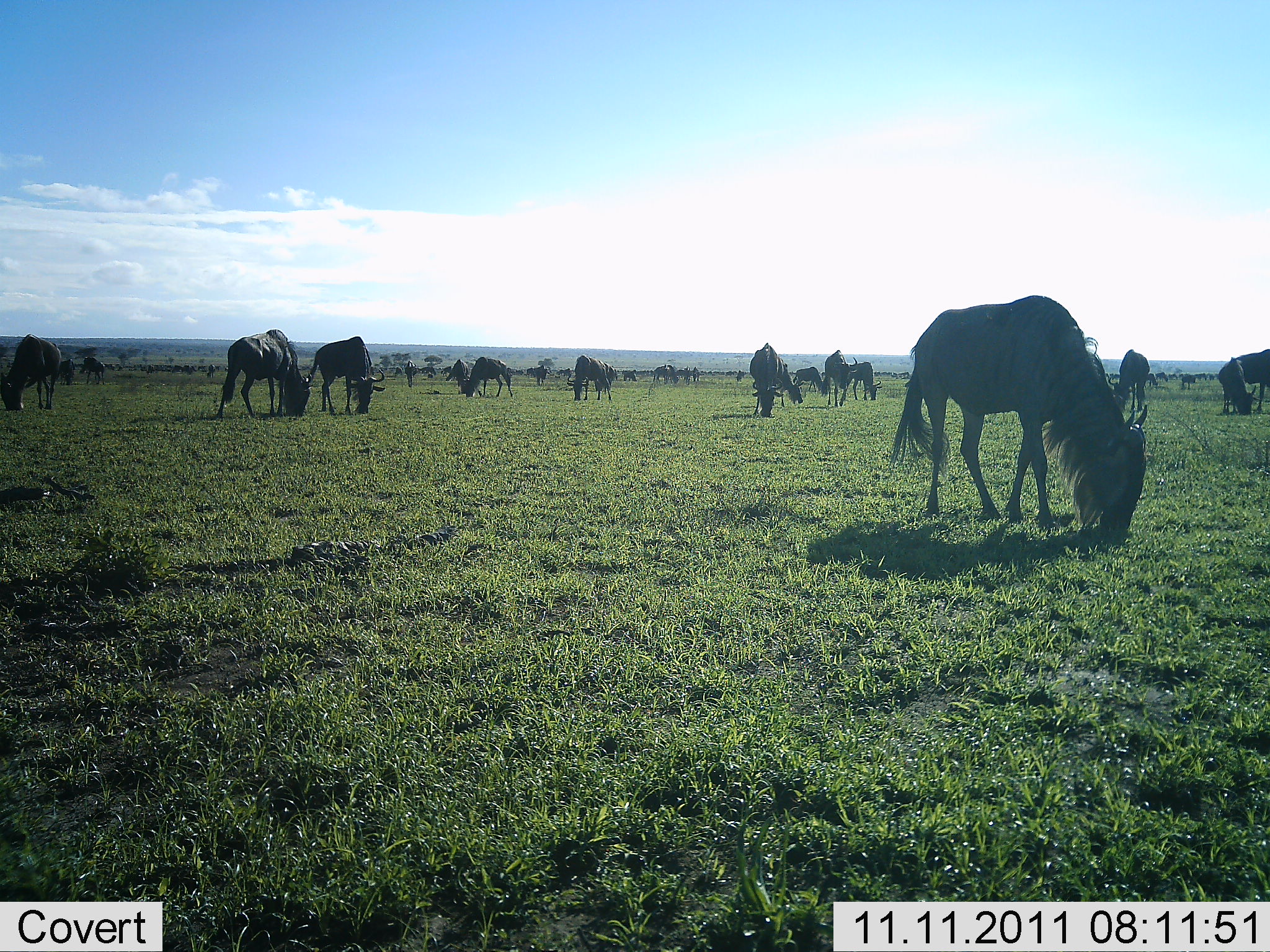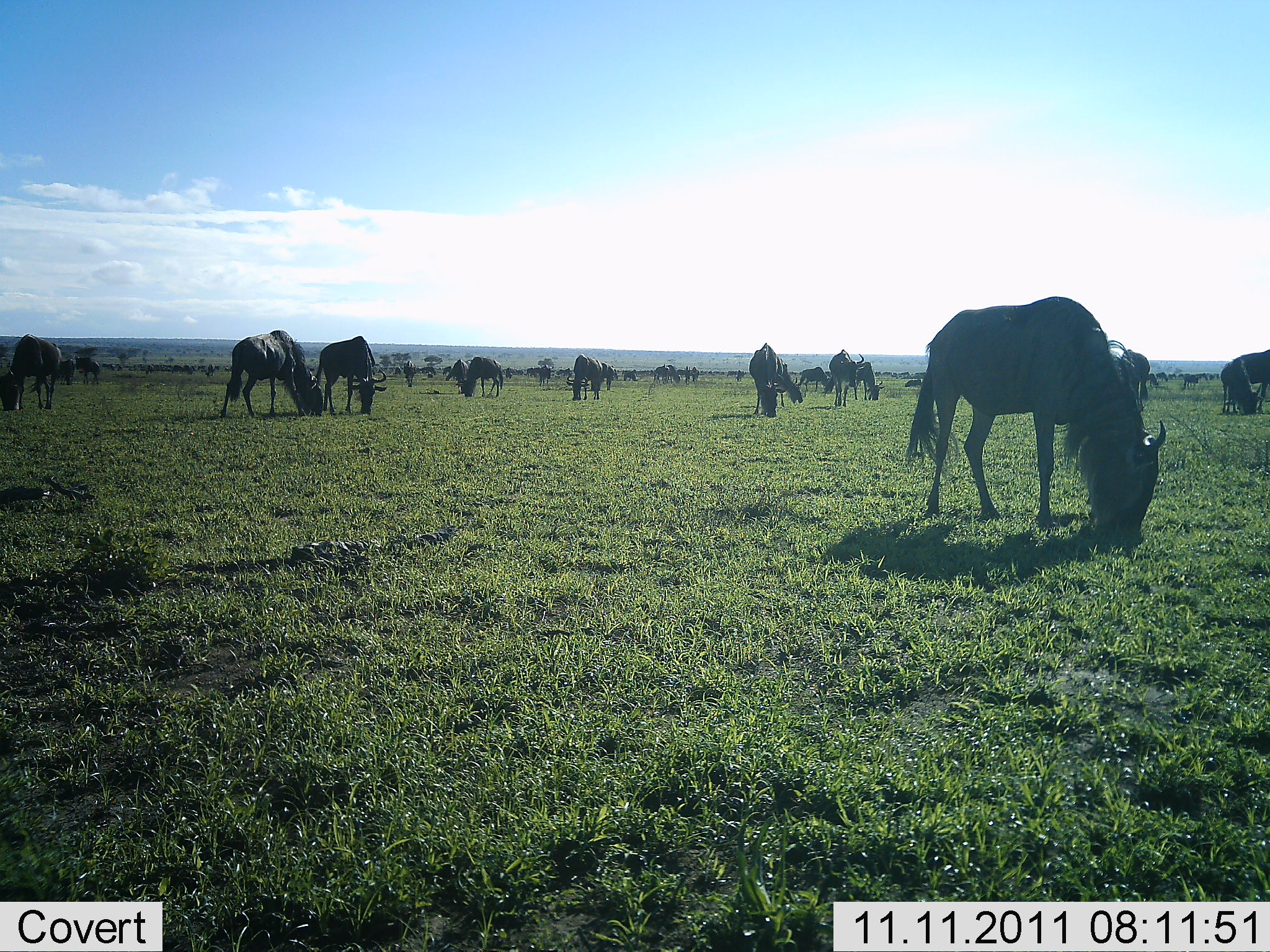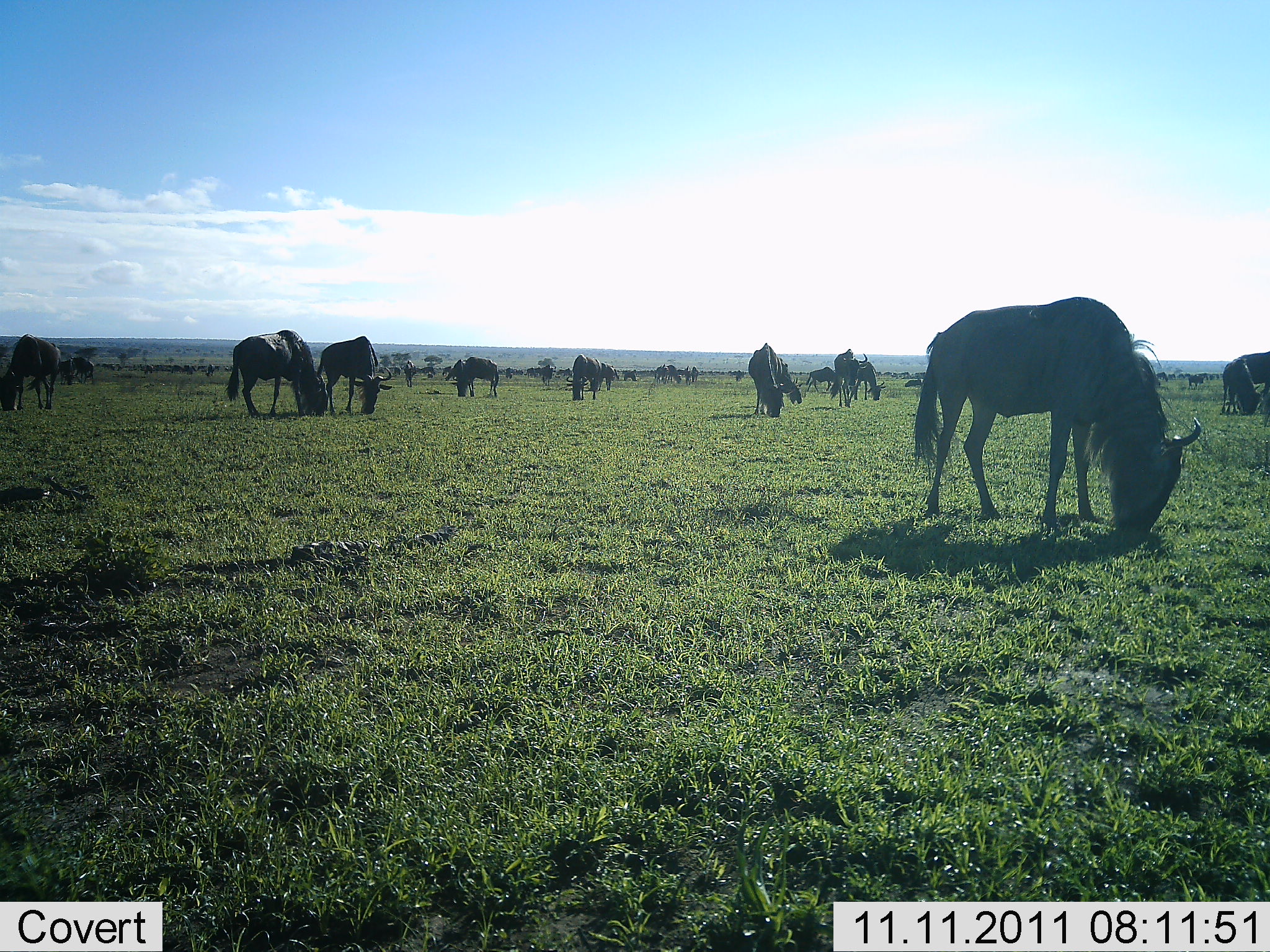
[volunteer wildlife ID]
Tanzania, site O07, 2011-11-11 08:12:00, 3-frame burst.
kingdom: Animalia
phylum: Chordata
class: Mammalia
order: Artiodactyla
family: Bovidae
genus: Connochaetes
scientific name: Connochaetes taurinus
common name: blue wildebeest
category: wildebeest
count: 11-50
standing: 36%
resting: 0%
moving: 14%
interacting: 0%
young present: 0%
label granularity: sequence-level